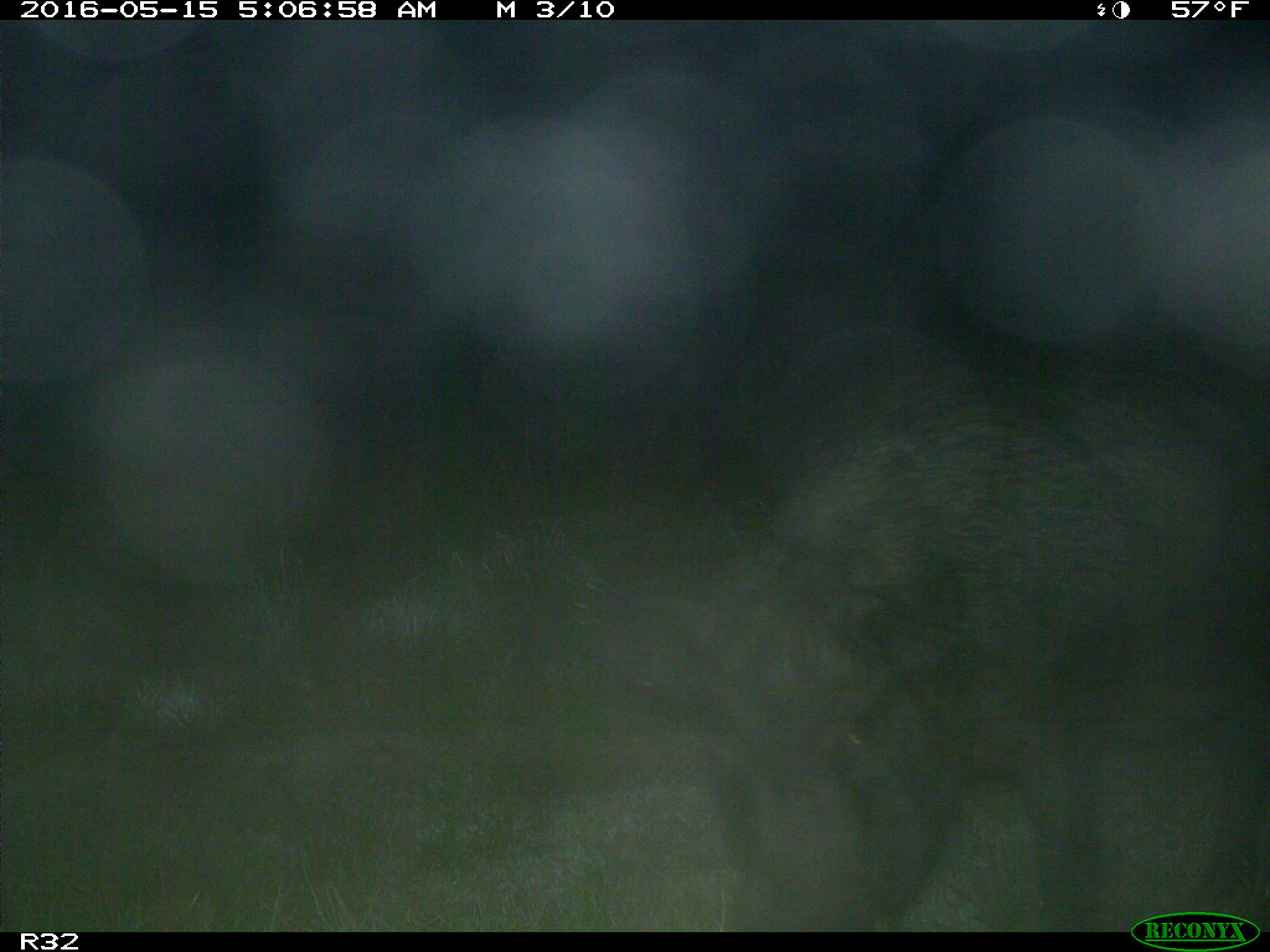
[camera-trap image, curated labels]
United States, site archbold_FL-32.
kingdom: Animalia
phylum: Chordata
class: Mammalia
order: Artiodactyla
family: Suidae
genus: Sus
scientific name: Sus scrofa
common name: wild boar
Sus scrofa (wild boar).